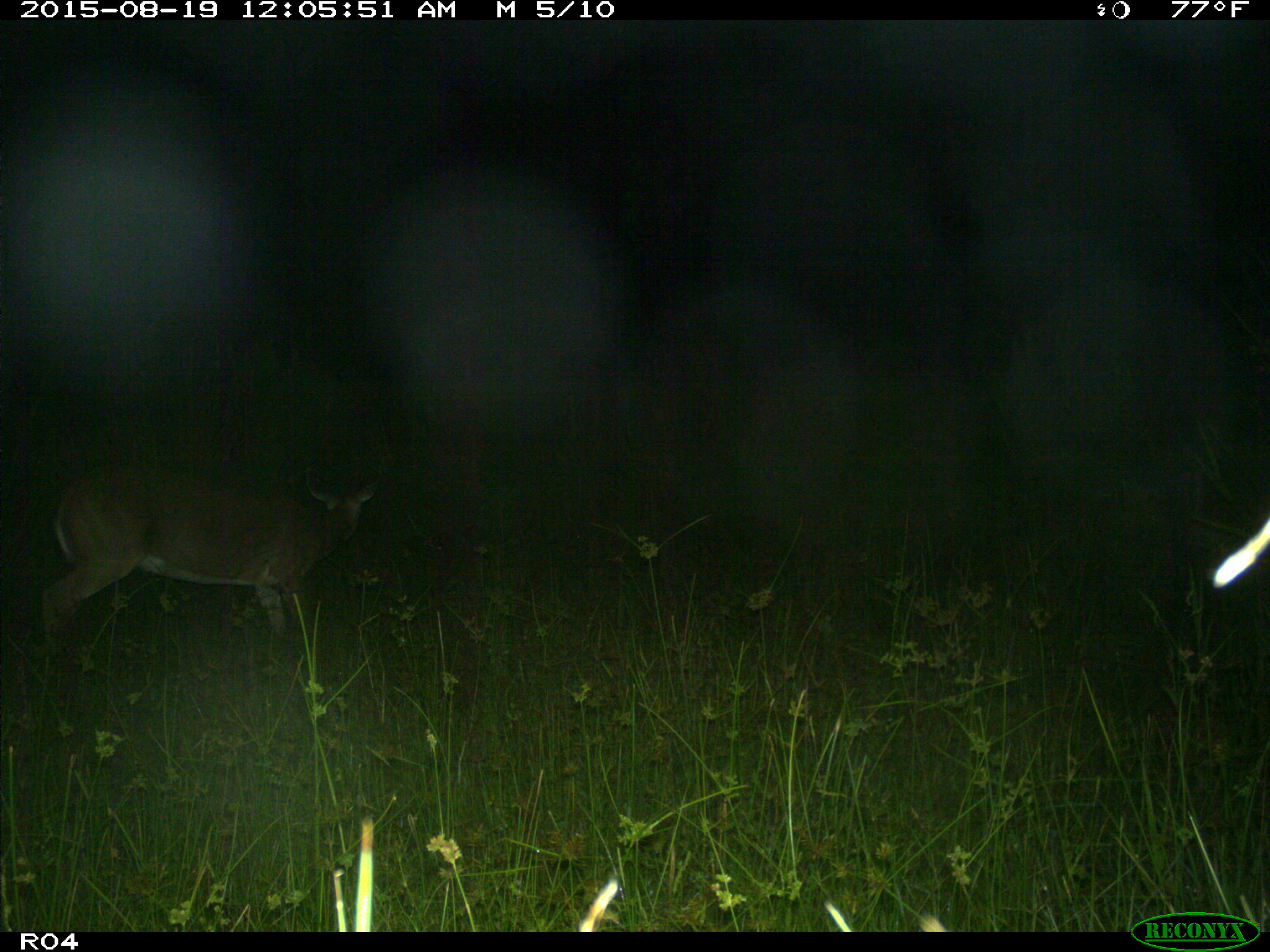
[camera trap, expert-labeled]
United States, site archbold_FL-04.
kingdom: Animalia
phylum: Chordata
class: Mammalia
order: Artiodactyla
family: Cervidae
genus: Odocoileus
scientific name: Odocoileus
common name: deer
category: unidentified deer